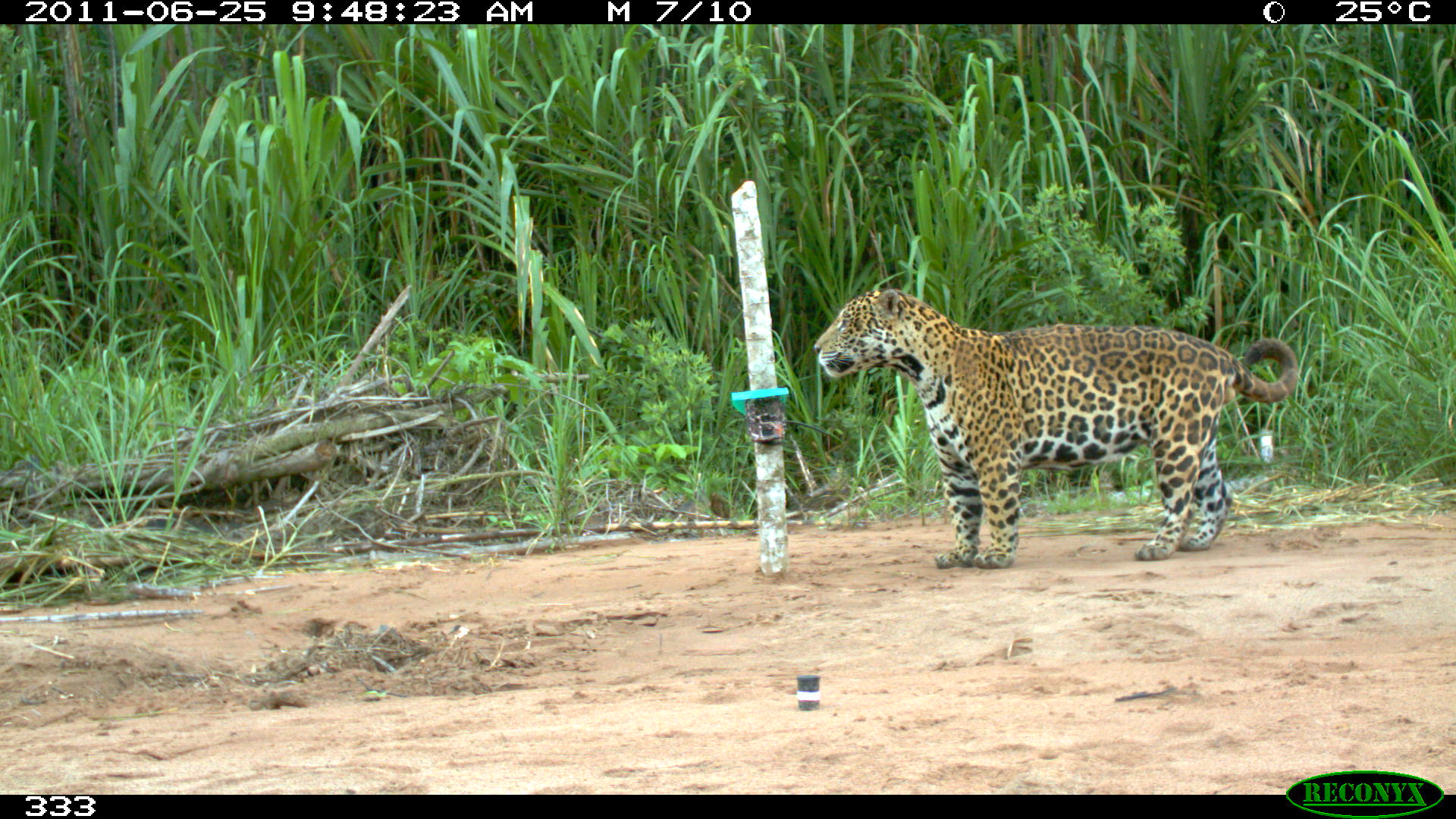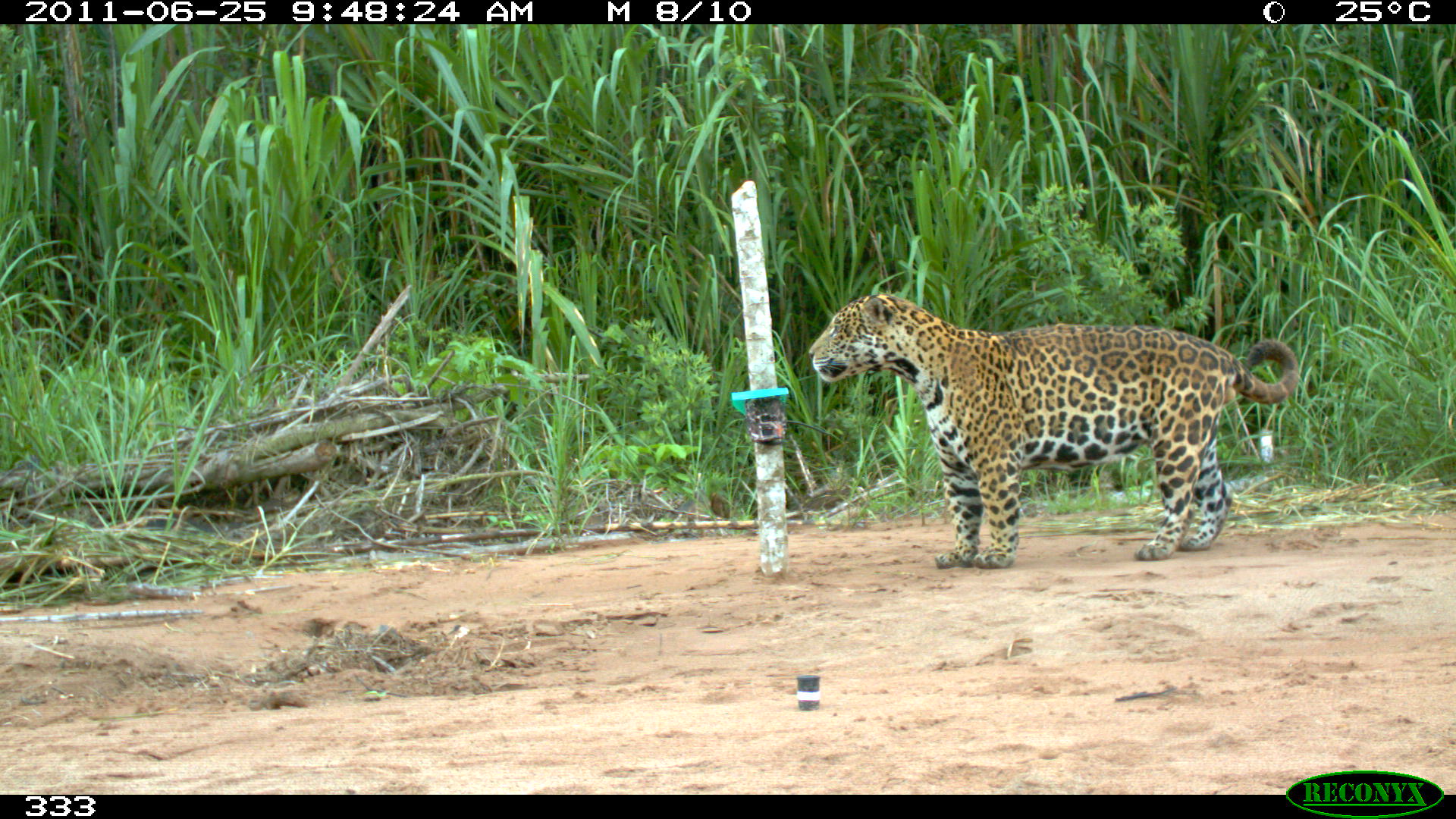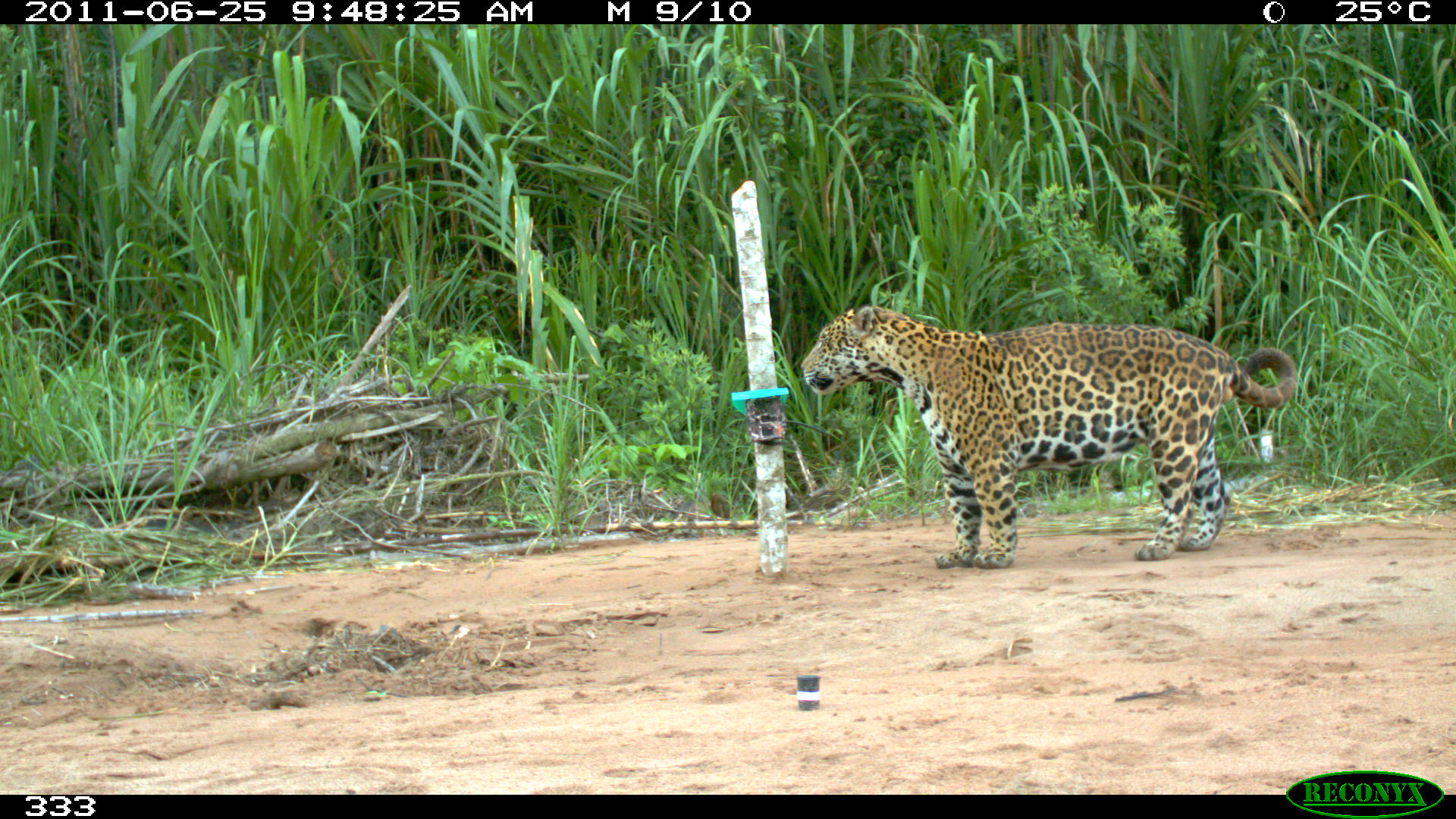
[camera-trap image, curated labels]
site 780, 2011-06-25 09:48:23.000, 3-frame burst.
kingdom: Animalia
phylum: Chordata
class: Mammalia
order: Carnivora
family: Felidae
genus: Panthera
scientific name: Panthera onca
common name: jaguar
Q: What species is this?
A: Panthera onca (jaguar).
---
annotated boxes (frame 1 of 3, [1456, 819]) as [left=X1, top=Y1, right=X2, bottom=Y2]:
panthera onca: [left=813, top=288, right=1299, bottom=569]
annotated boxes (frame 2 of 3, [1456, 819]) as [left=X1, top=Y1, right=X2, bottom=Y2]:
panthera onca: [left=806, top=291, right=1302, bottom=573]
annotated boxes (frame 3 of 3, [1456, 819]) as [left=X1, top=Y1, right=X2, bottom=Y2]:
panthera onca: [left=800, top=304, right=1299, bottom=569]